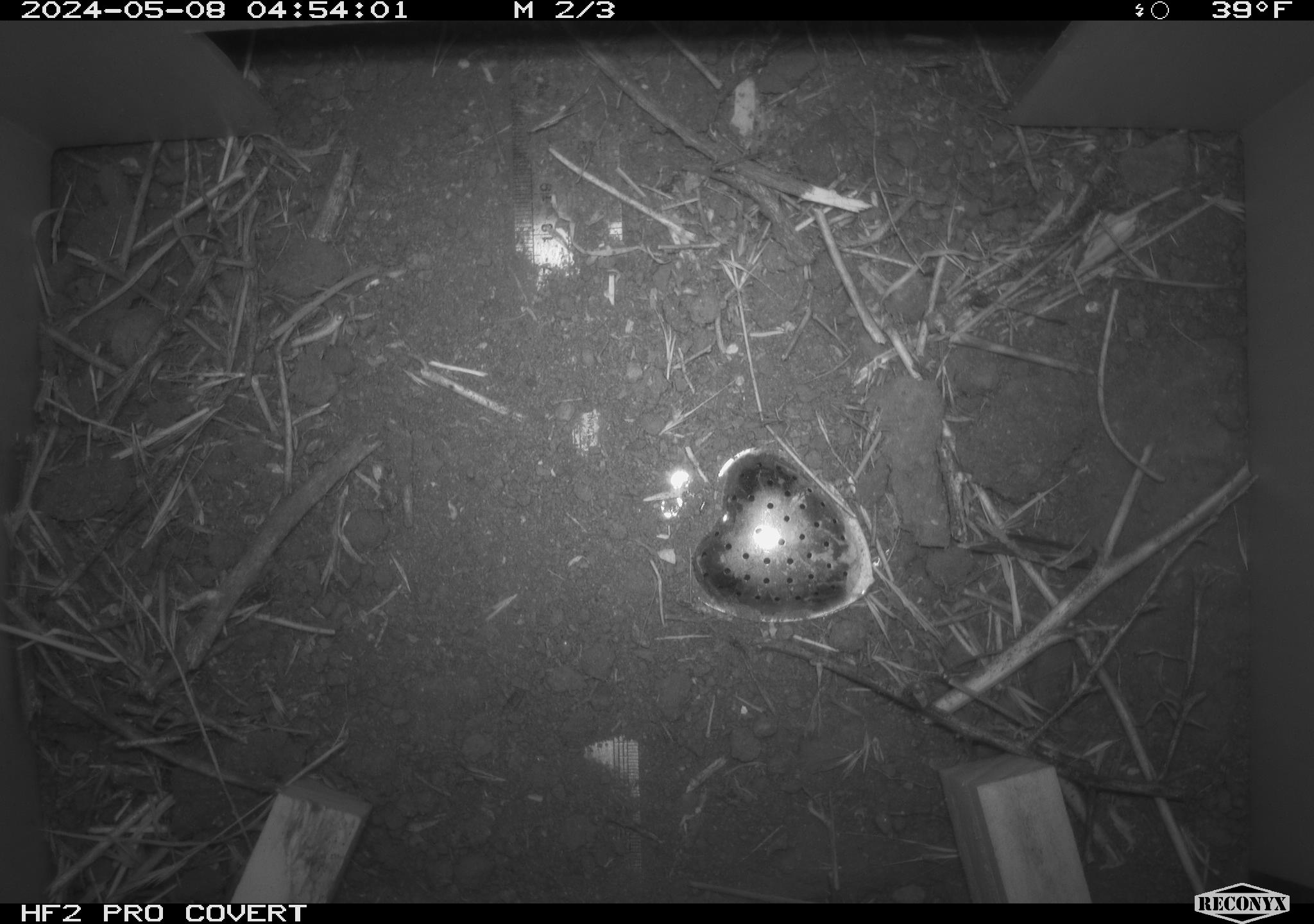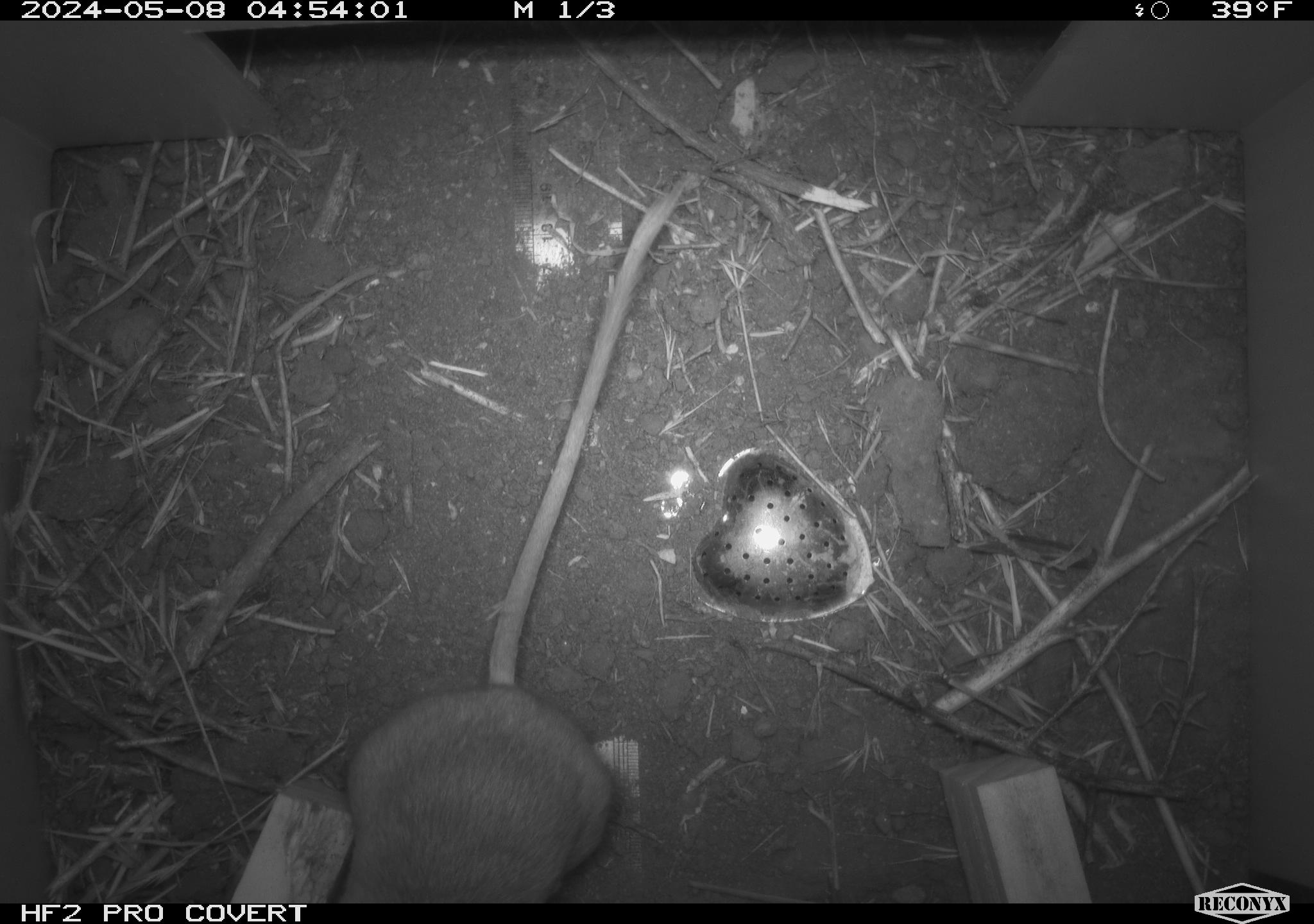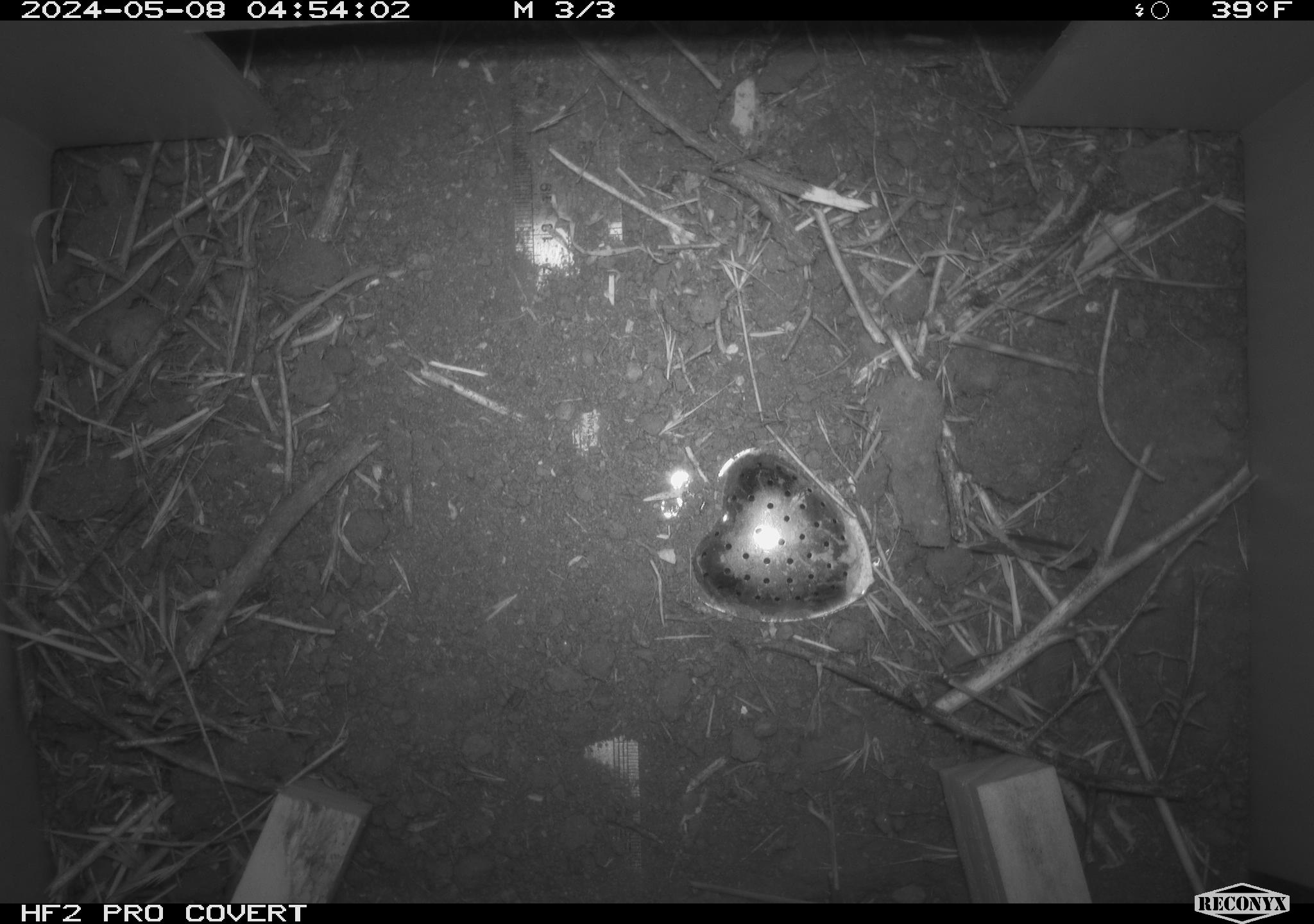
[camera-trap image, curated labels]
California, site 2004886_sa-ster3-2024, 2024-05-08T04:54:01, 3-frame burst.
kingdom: Animalia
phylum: Chordata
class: Mammalia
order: Rodentia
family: Heteromyidae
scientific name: Heteromyidae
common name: kangaroo rats and pocket mice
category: heteromyidae family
Heteromyidae family (kangaroo rats and pocket mice) (Heteromyidae).